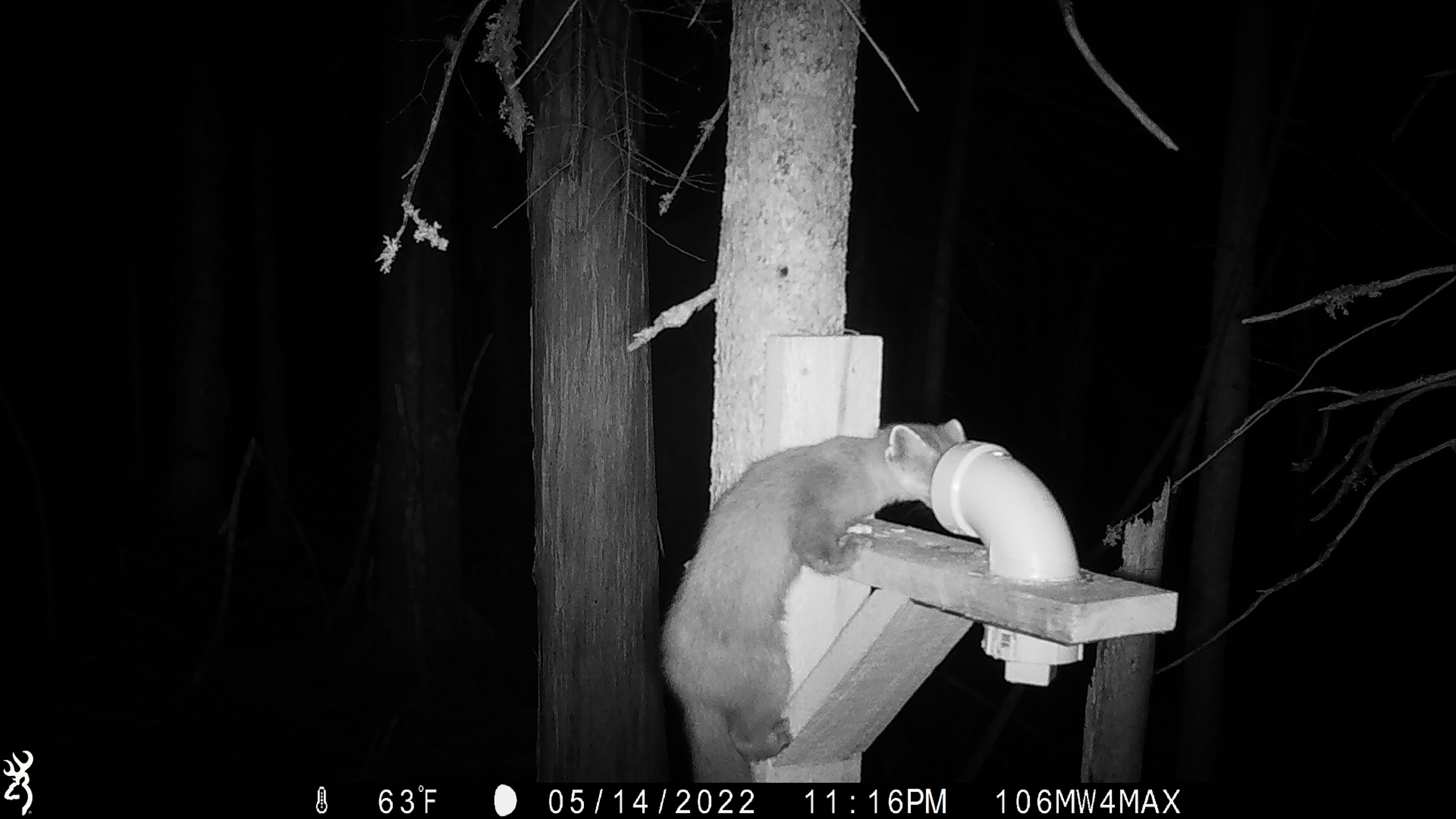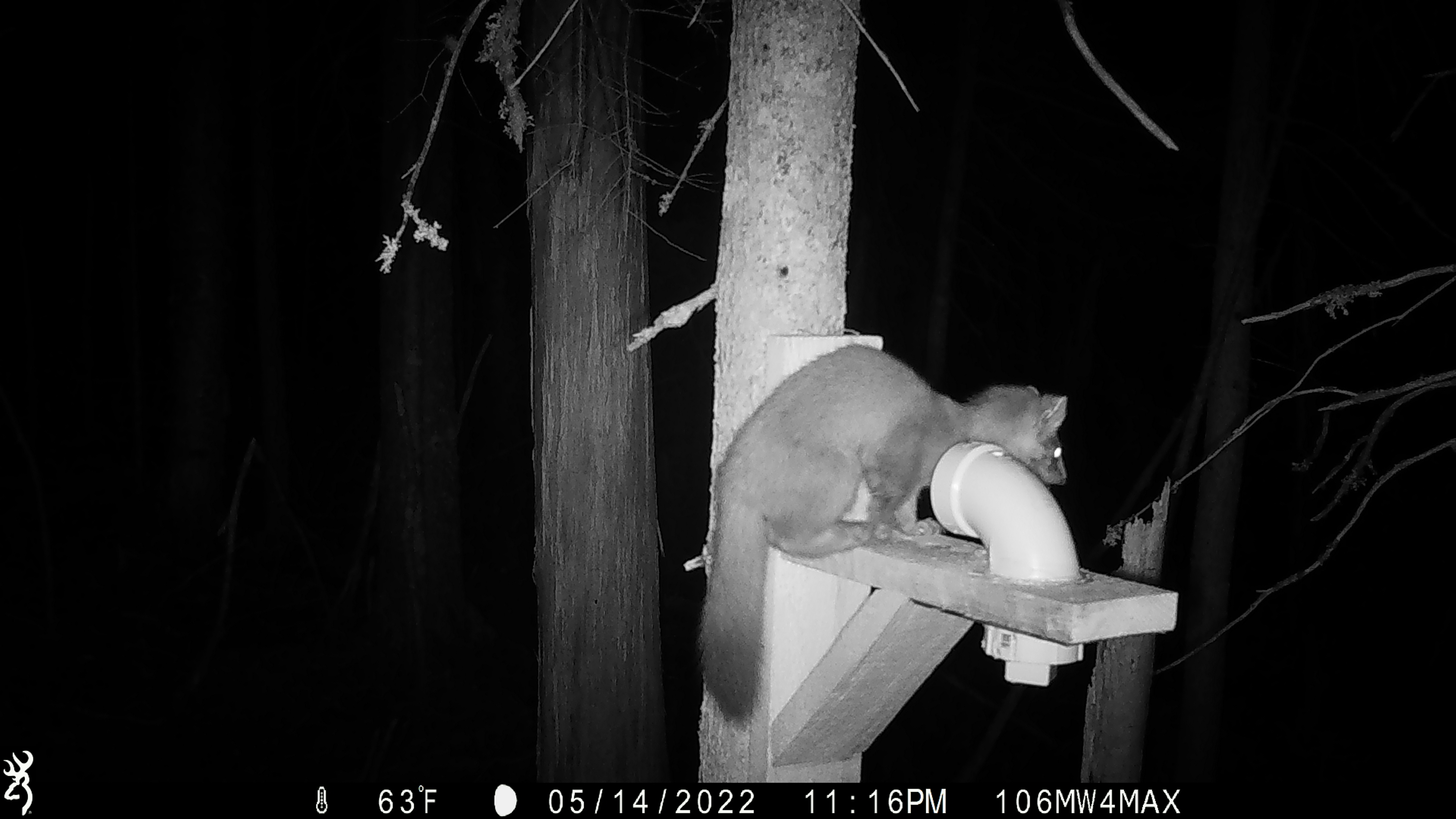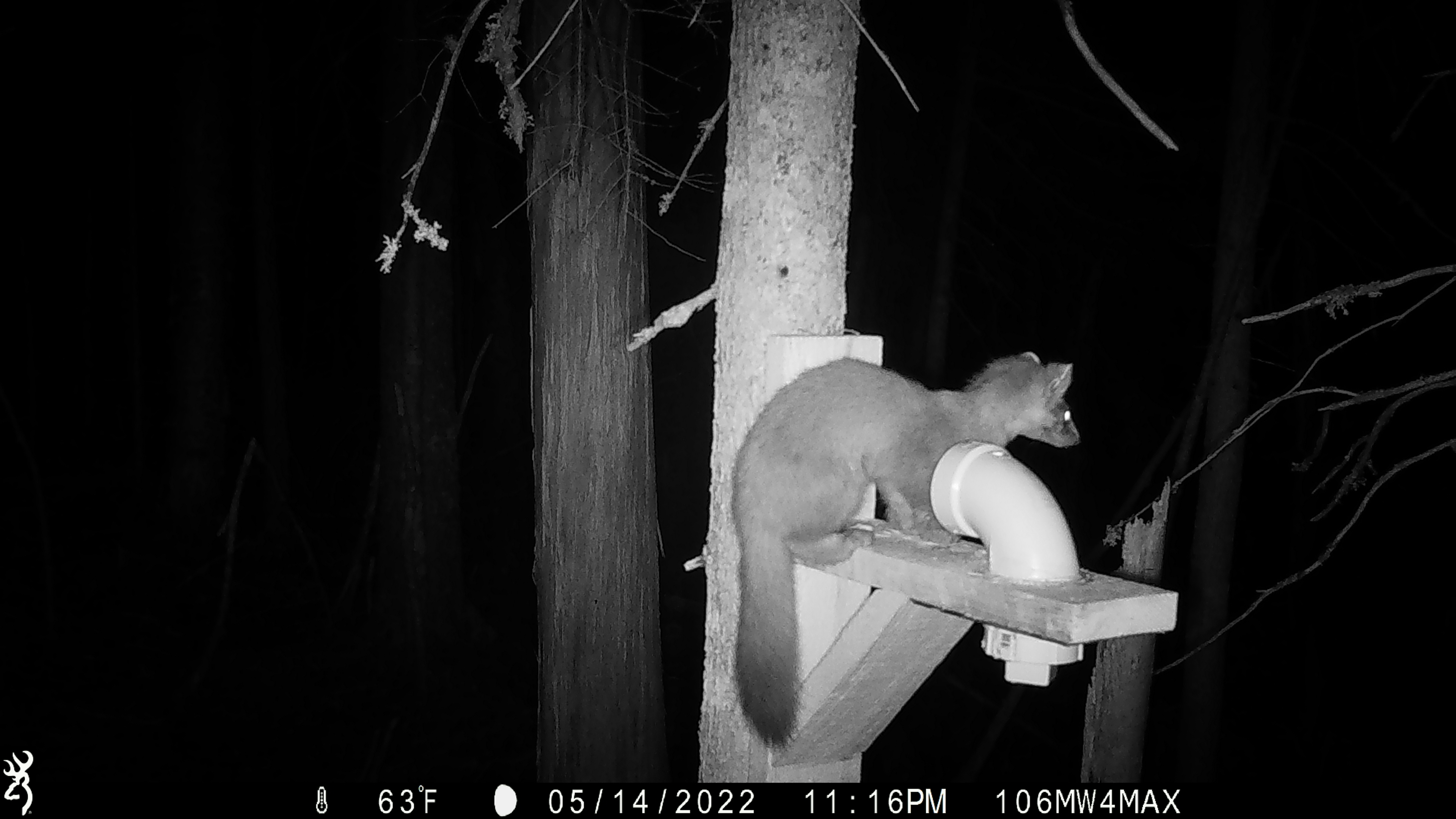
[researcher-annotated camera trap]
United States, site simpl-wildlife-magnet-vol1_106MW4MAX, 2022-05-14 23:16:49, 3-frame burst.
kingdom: Animalia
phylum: Chordata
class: Mammalia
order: Carnivora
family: Mustelidae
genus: Martes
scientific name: Martes americana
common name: american marten